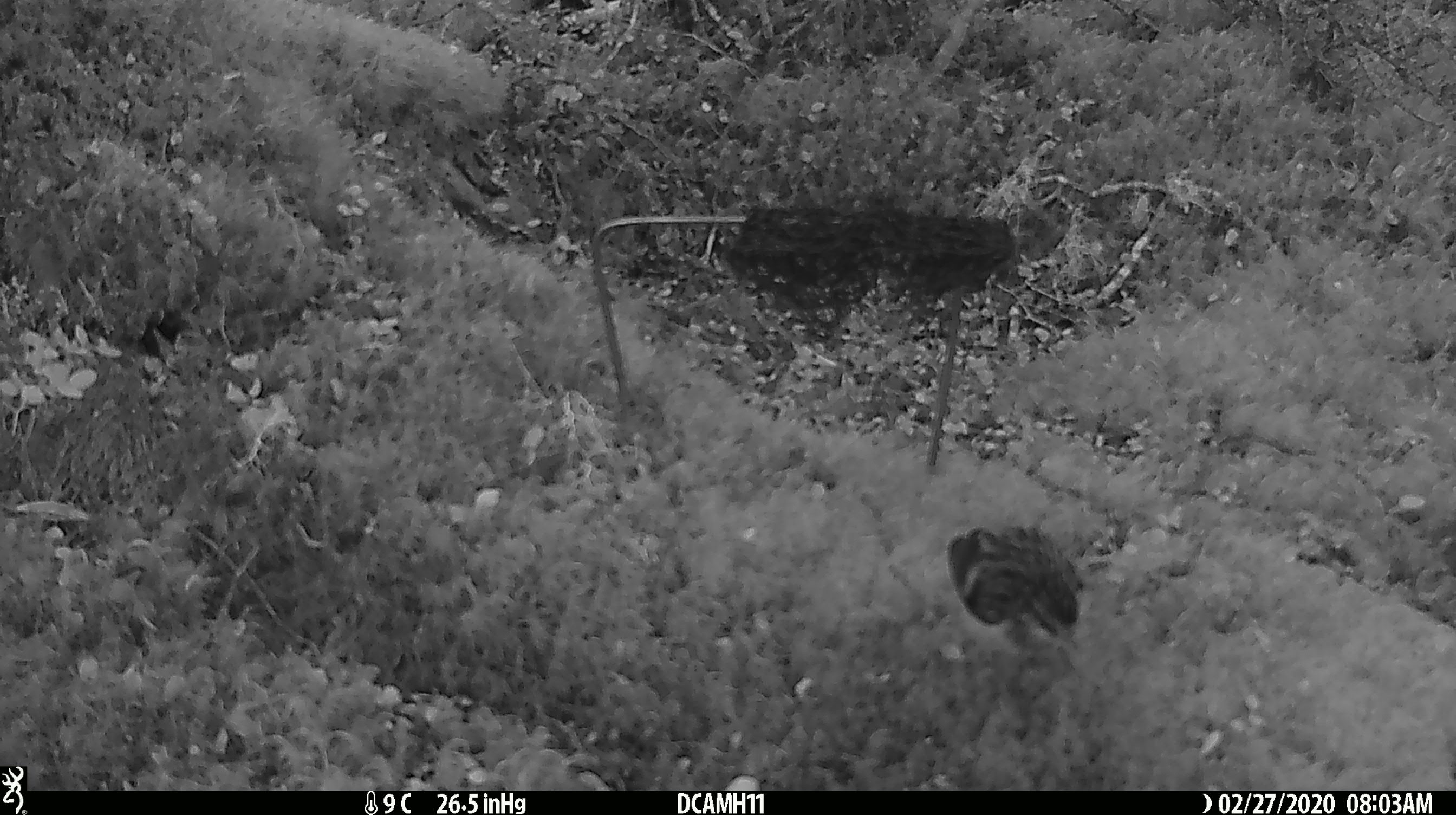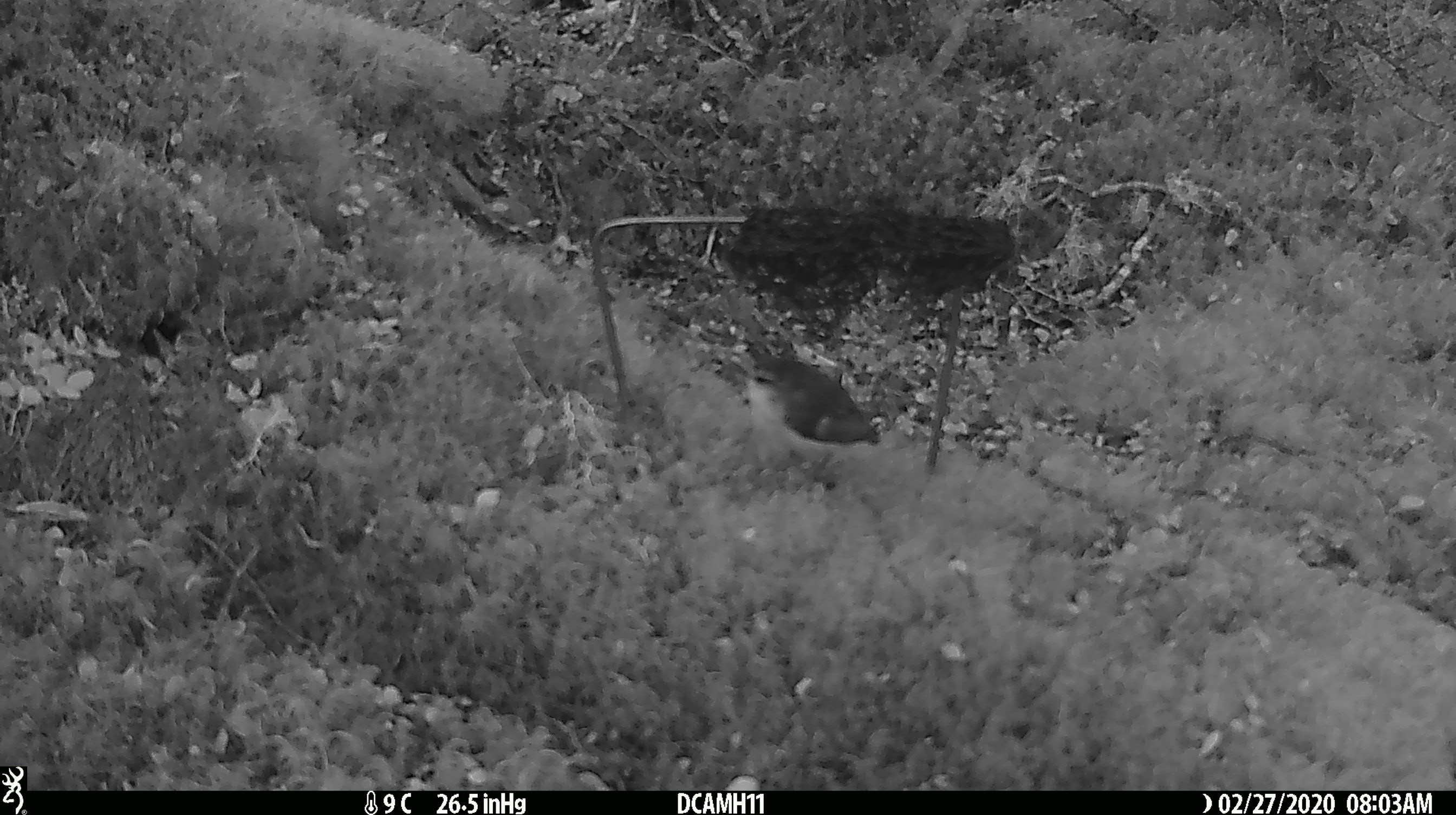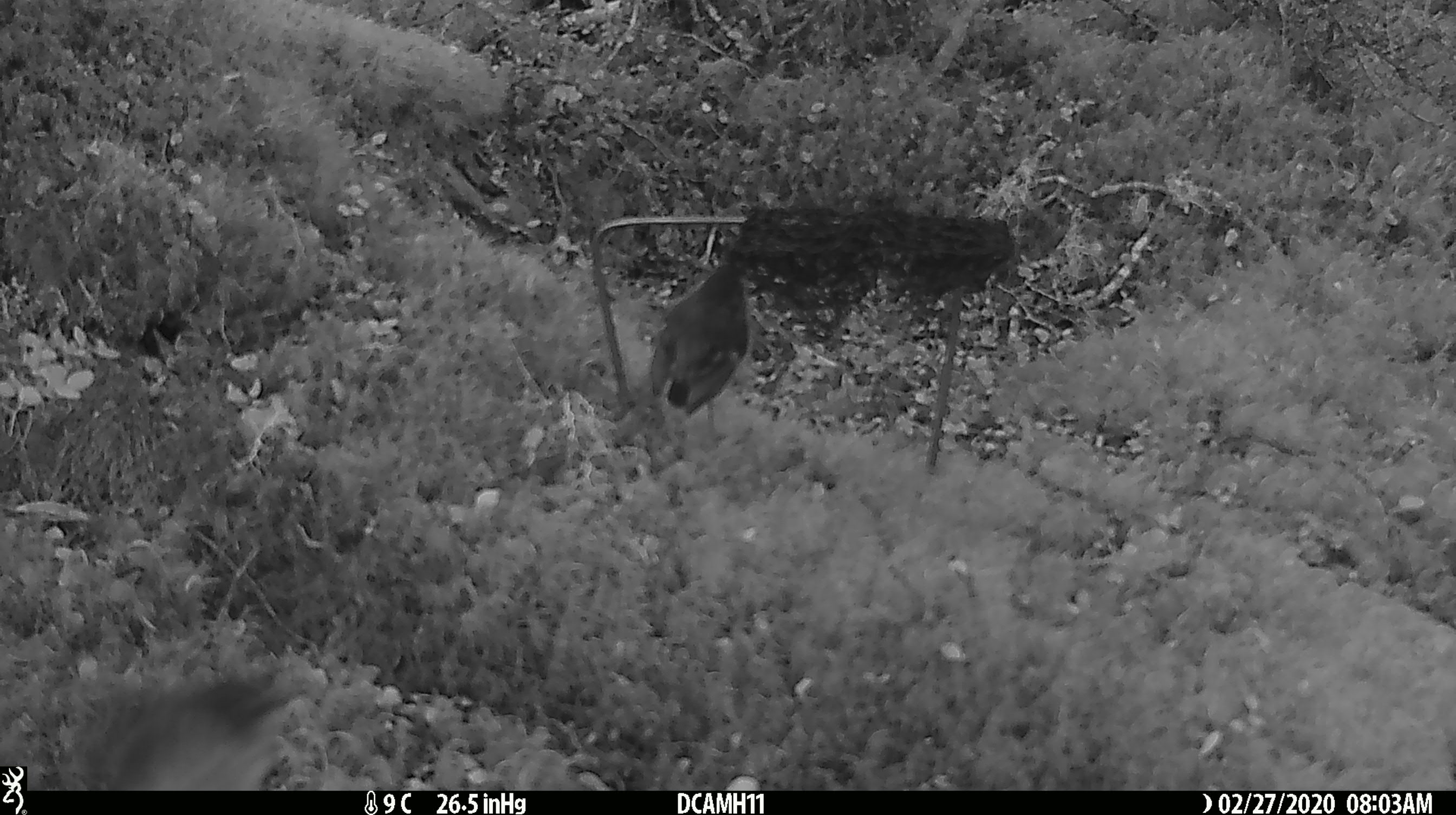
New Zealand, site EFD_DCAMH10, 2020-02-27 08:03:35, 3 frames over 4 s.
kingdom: Animalia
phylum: Chordata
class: Aves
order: Passeriformes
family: Acanthisittidae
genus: Acanthisitta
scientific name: Acanthisitta chloris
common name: rifleman